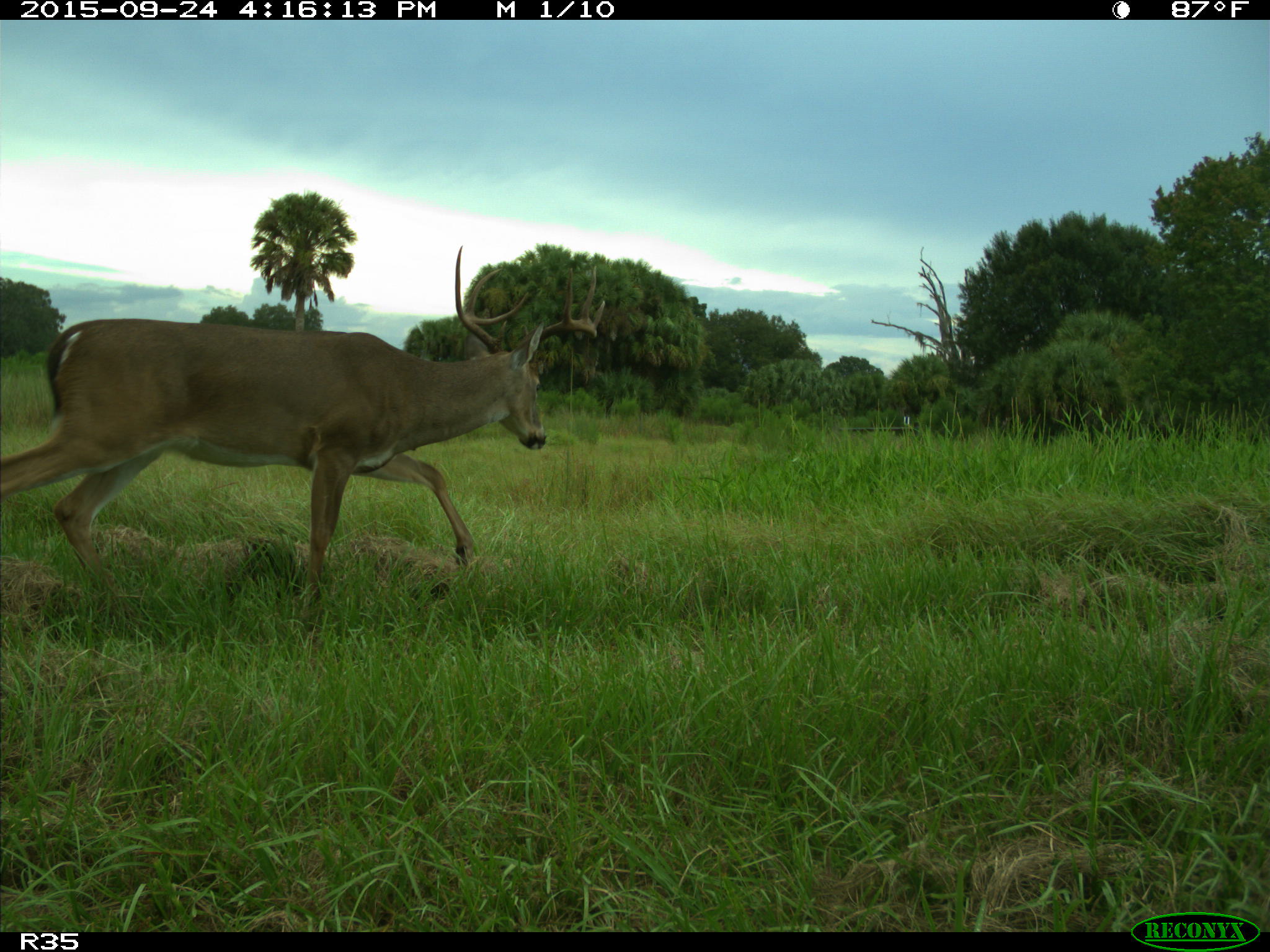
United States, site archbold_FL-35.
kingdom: Animalia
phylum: Chordata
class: Mammalia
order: Artiodactyla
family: Cervidae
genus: Odocoileus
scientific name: Odocoileus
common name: deer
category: unidentified deer